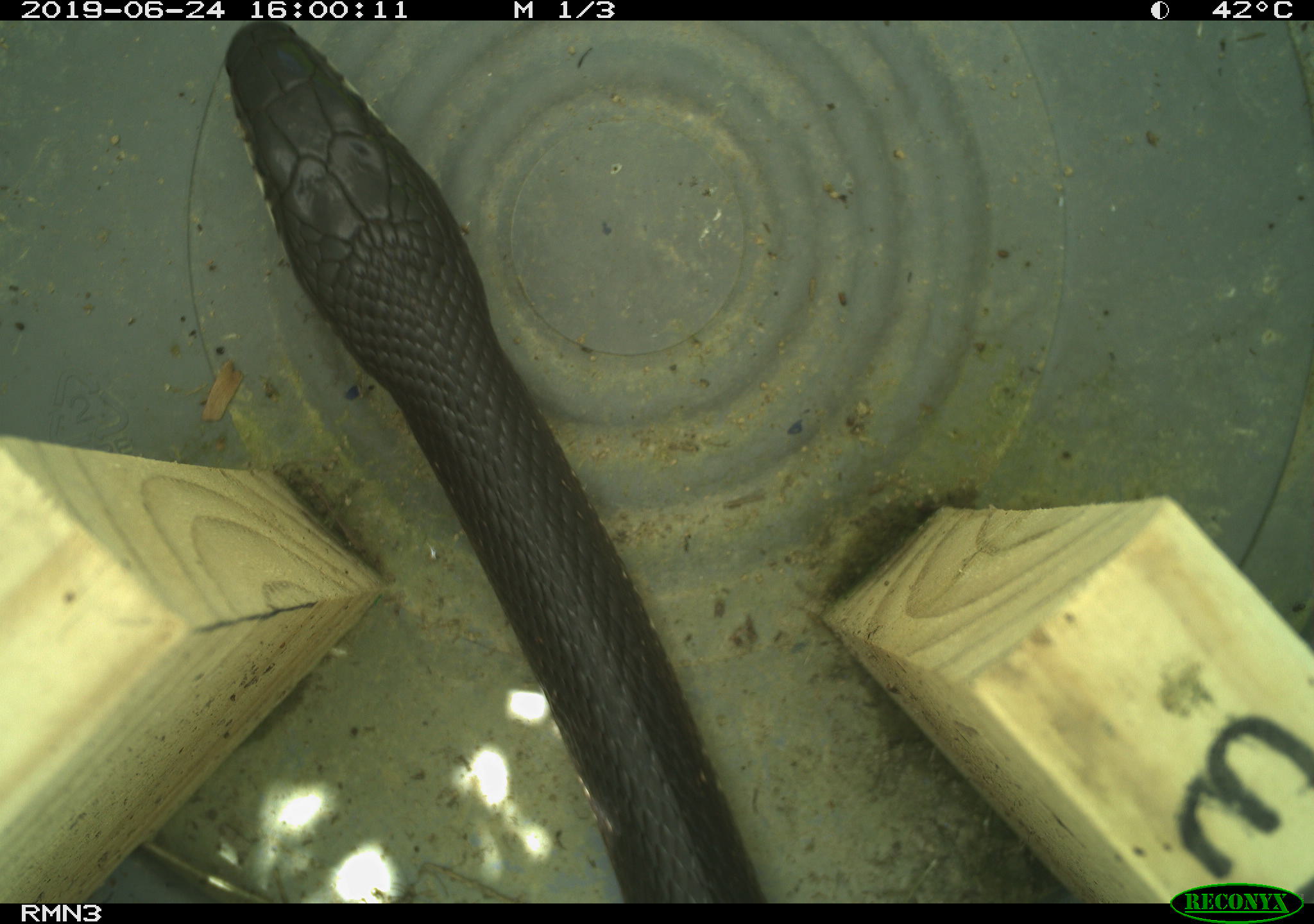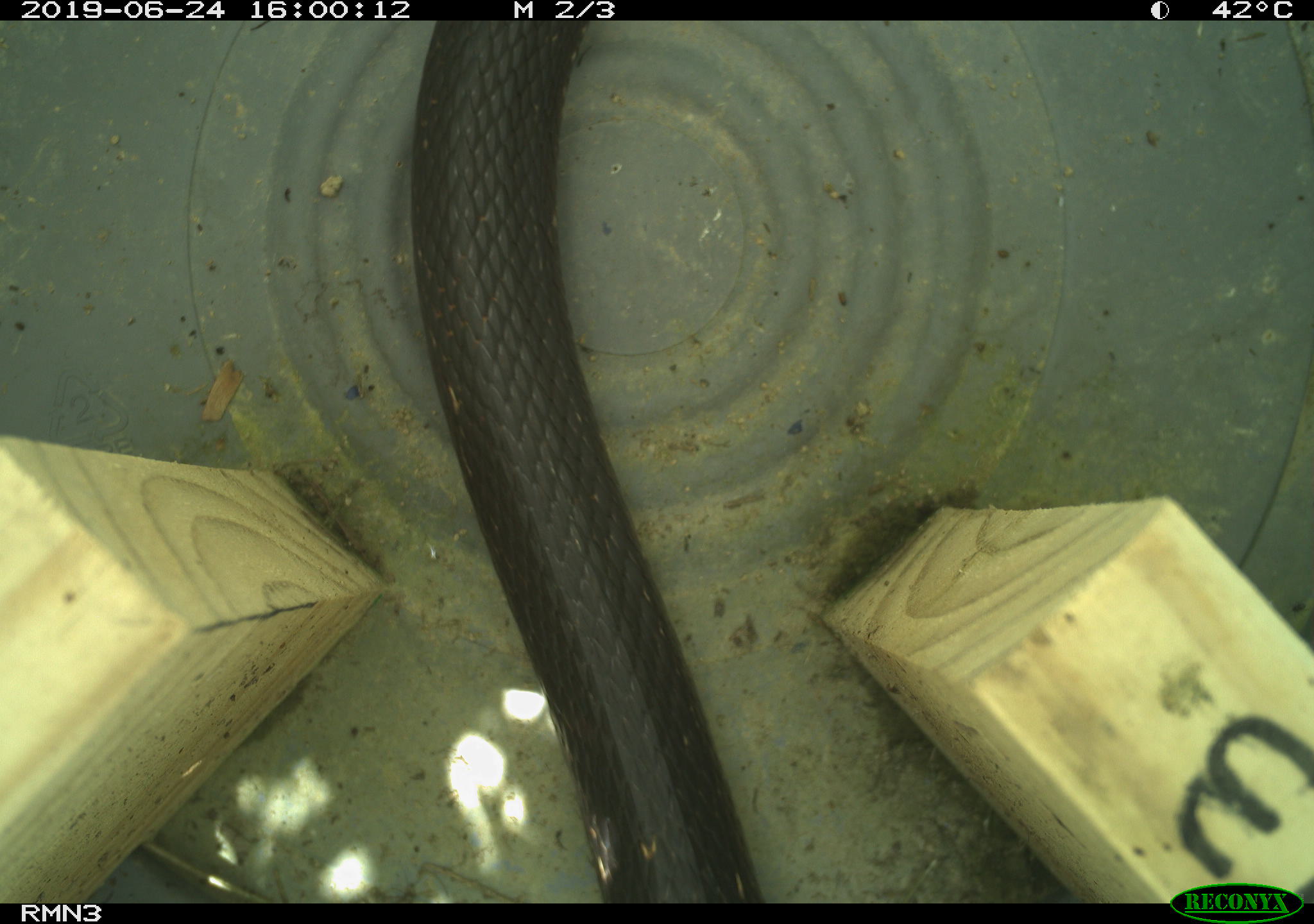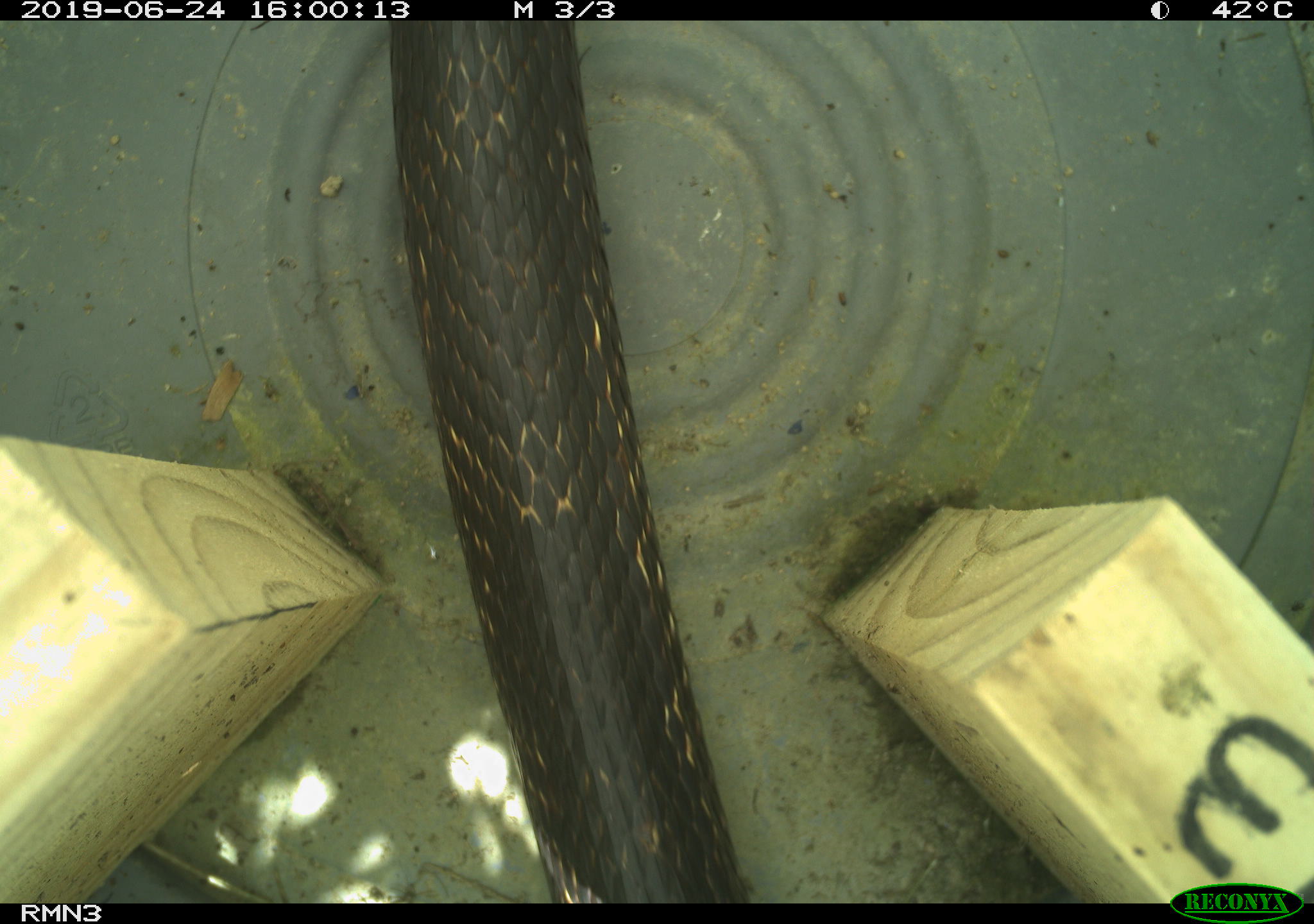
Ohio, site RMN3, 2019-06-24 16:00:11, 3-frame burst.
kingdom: Animalia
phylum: Chordata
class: Reptilia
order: Squamata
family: Colubridae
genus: Pantherophis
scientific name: Pantherophis spiloides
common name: gray ratsnake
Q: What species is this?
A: Gray ratsnake (Pantherophis spiloides).